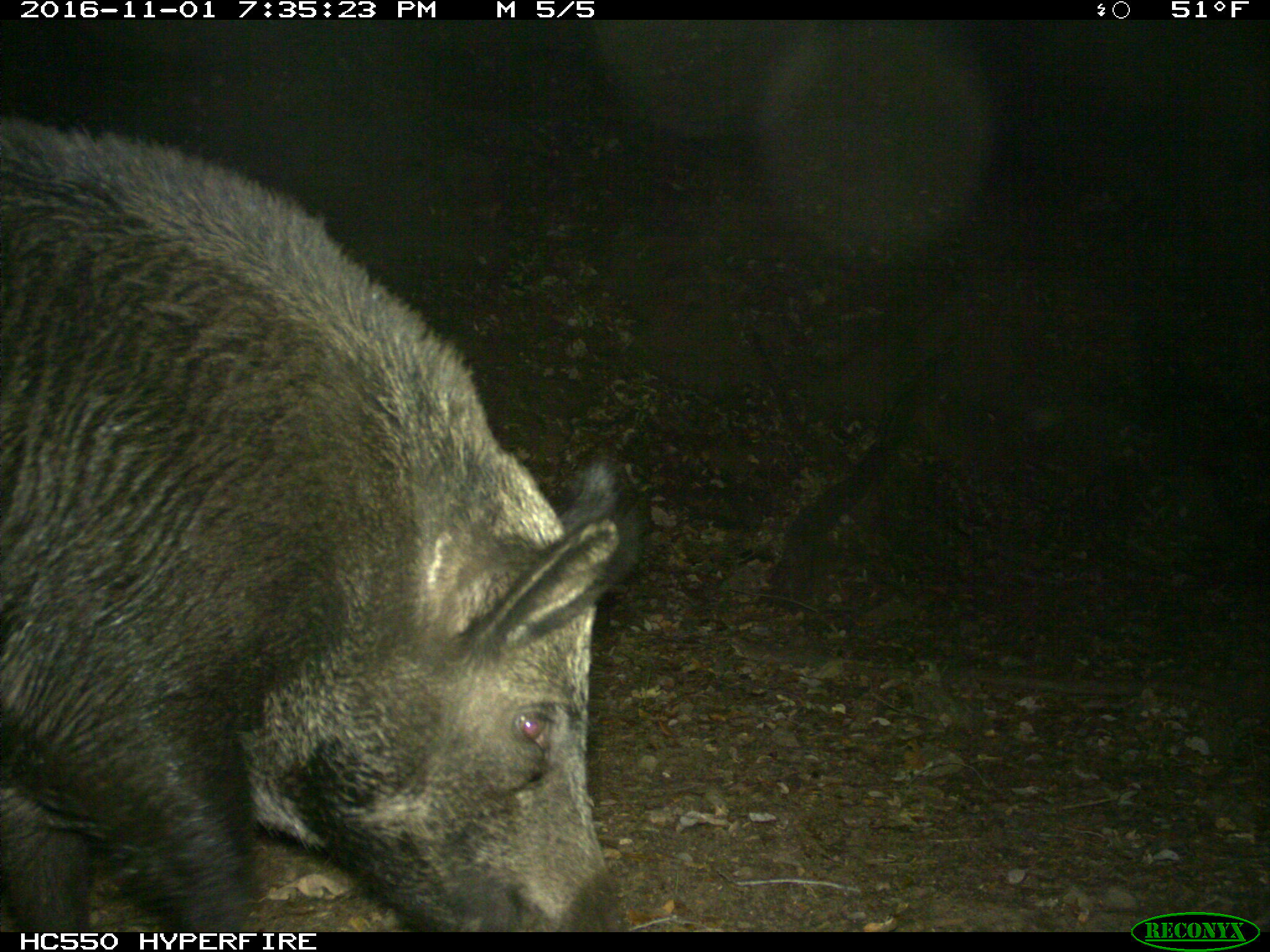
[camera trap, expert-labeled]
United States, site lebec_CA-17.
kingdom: Animalia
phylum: Chordata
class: Mammalia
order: Artiodactyla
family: Suidae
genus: Sus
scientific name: Sus scrofa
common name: wild boar